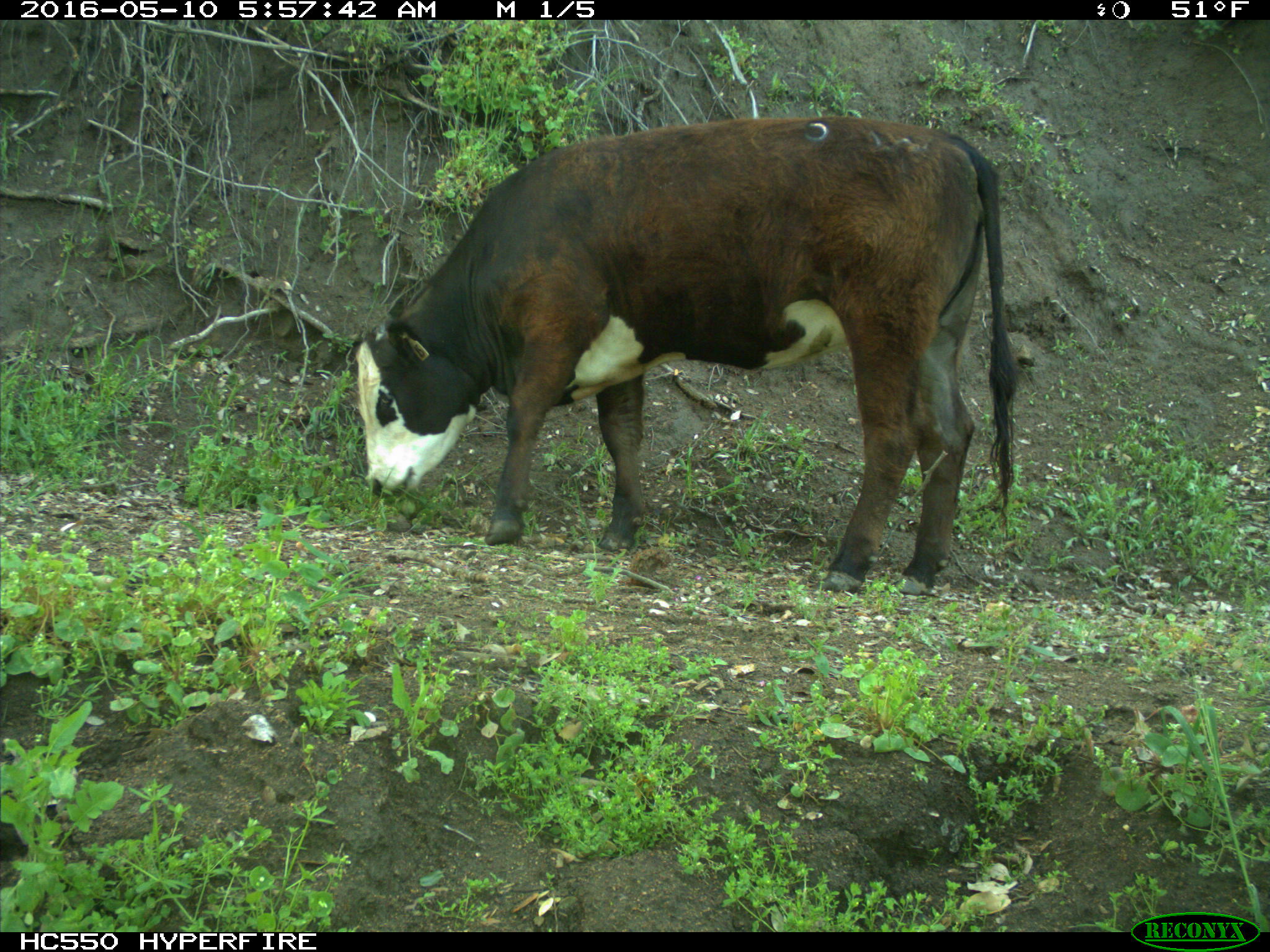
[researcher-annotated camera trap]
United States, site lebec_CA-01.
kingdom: Animalia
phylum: Chordata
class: Mammalia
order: Artiodactyla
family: Bovidae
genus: Bos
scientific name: Bos taurus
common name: domestic cow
Bos taurus (domestic cow).